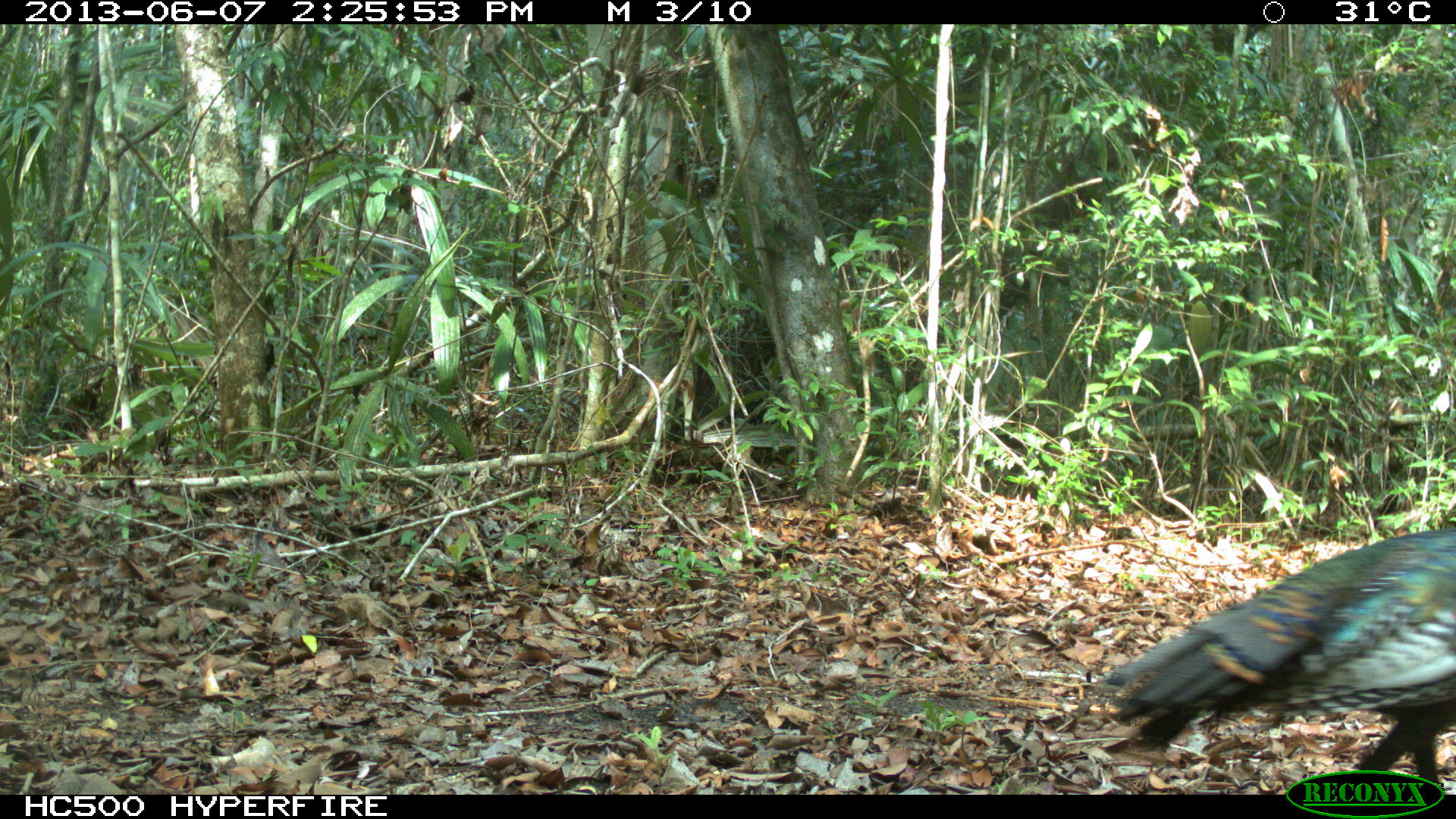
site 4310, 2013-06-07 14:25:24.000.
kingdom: Animalia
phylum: Chordata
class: Aves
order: Galliformes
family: Phasianidae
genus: Meleagris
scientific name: Meleagris ocellata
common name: ocellated turkey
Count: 1.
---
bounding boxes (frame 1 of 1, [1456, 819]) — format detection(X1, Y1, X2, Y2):
meleagris ocellata: detection(1106, 524, 1453, 794)